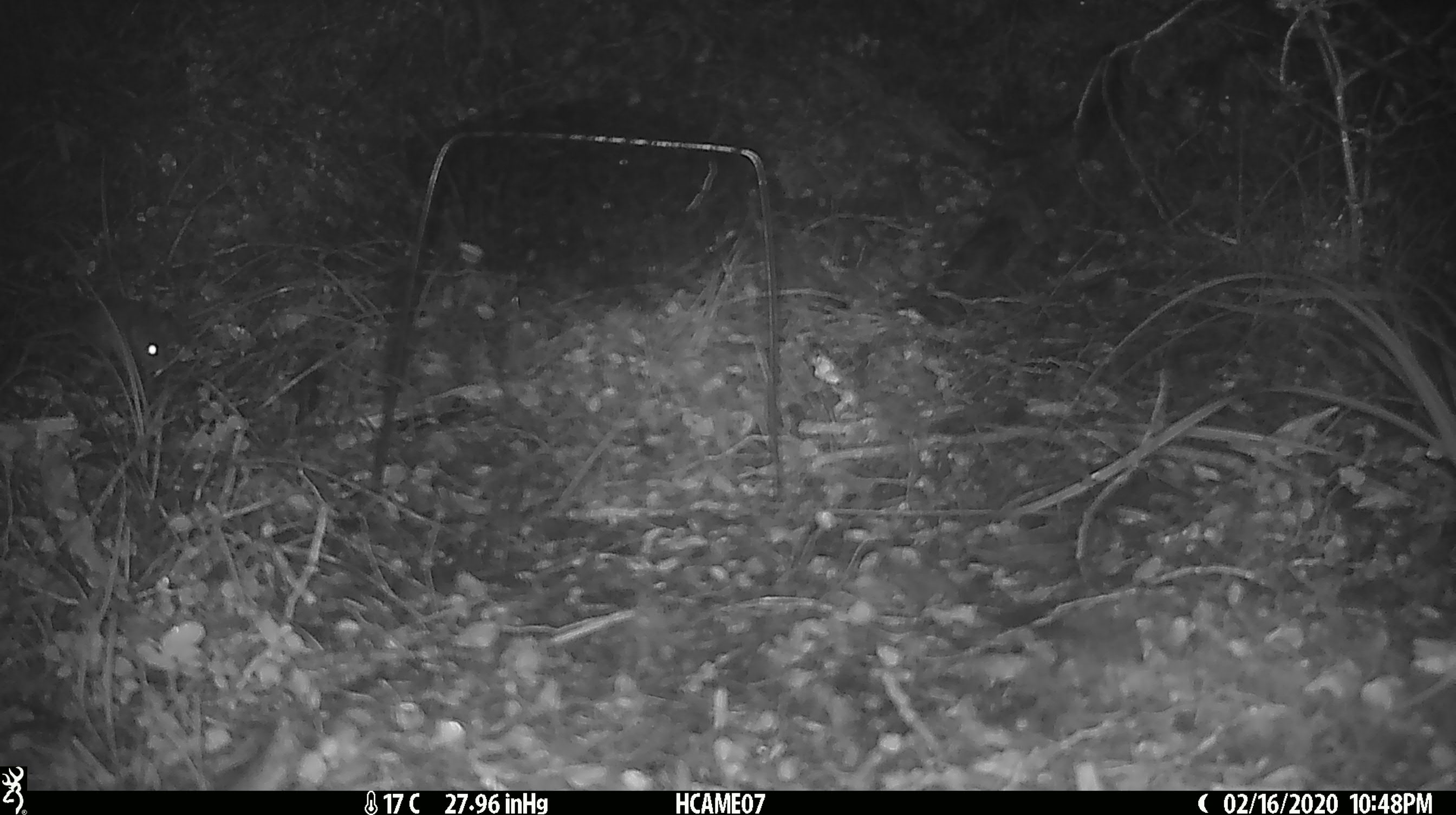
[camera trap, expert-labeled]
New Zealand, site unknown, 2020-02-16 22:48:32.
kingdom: Animalia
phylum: Chordata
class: Mammalia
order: Rodentia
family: Muridae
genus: Mus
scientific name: Mus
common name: mouse